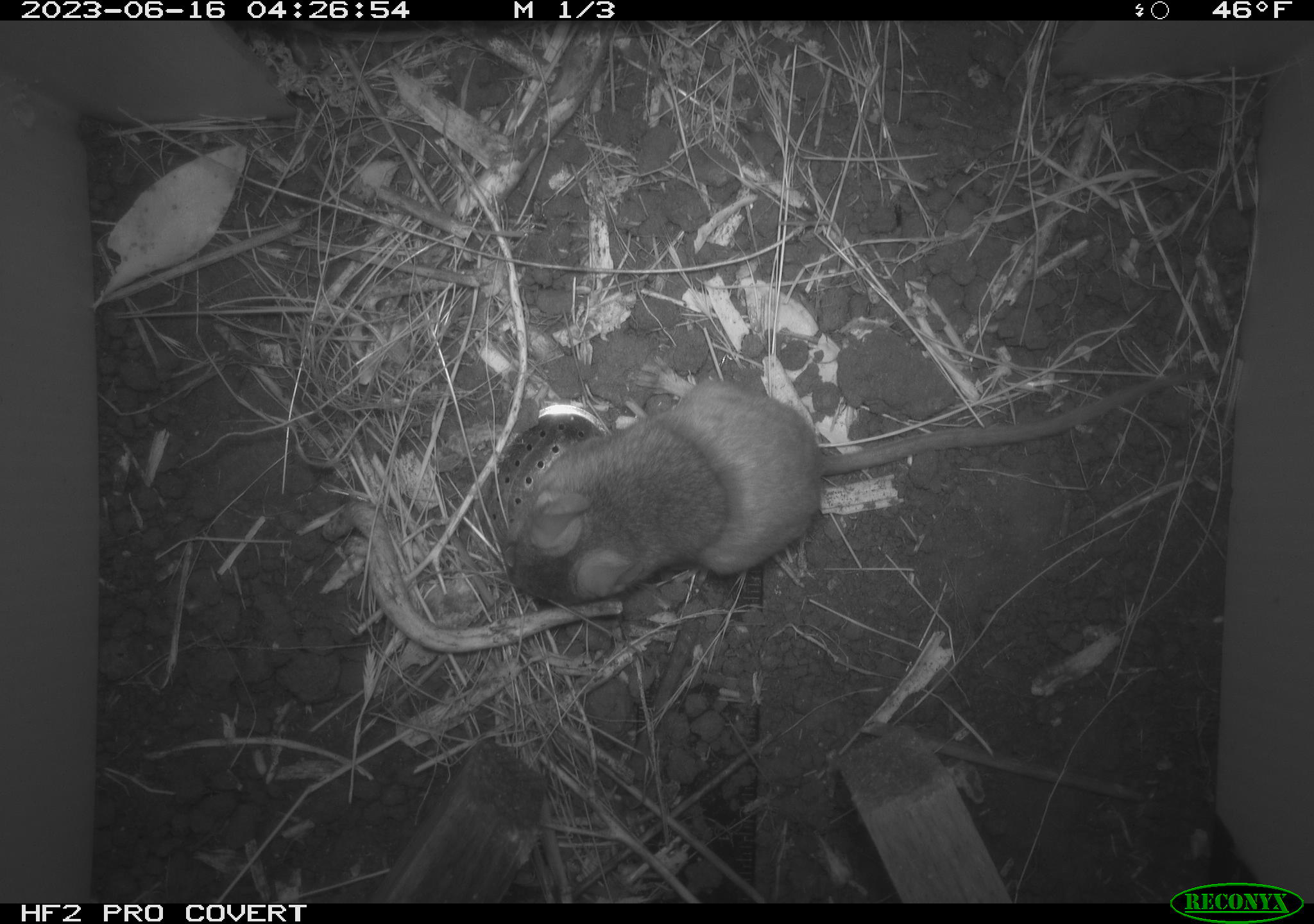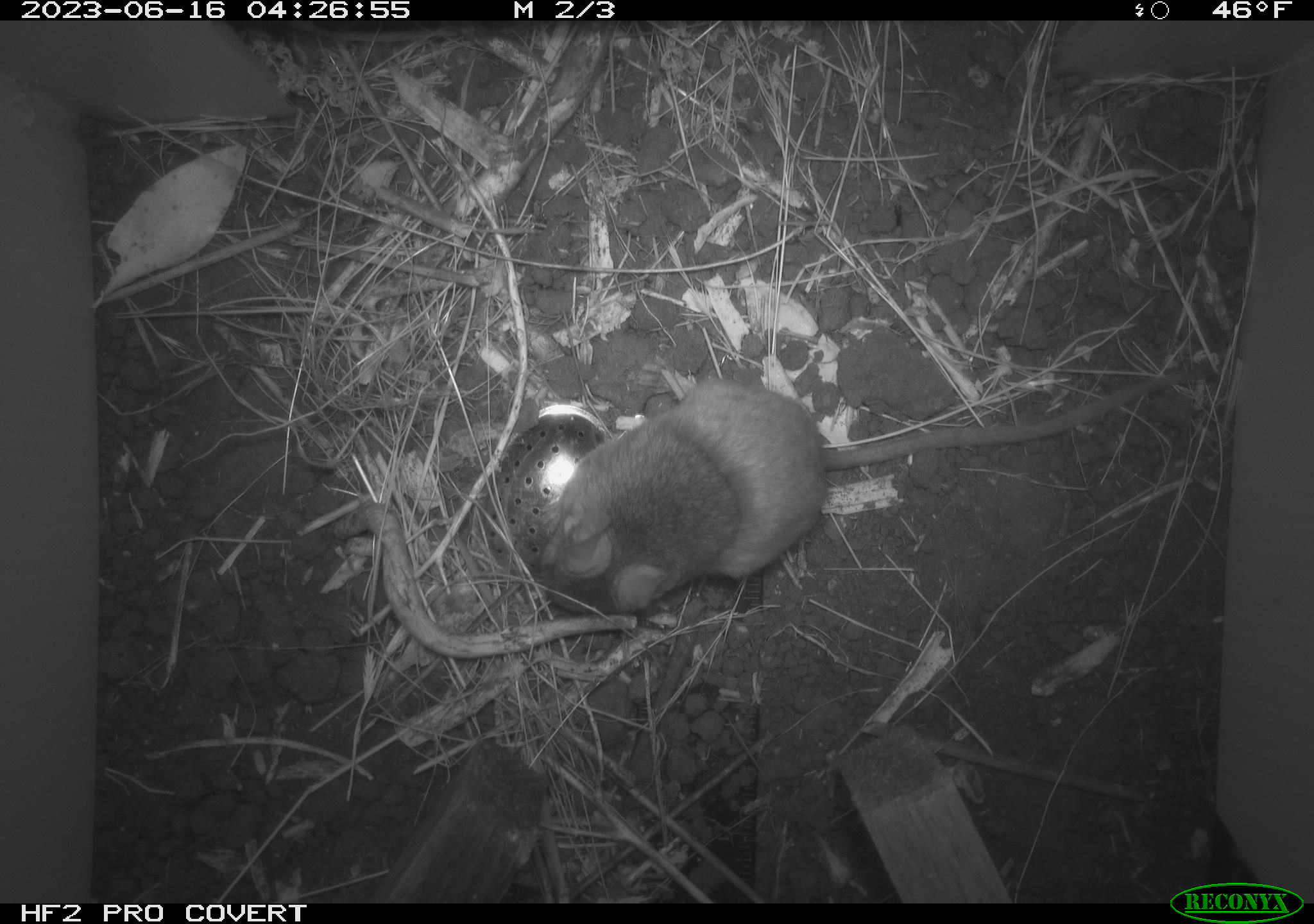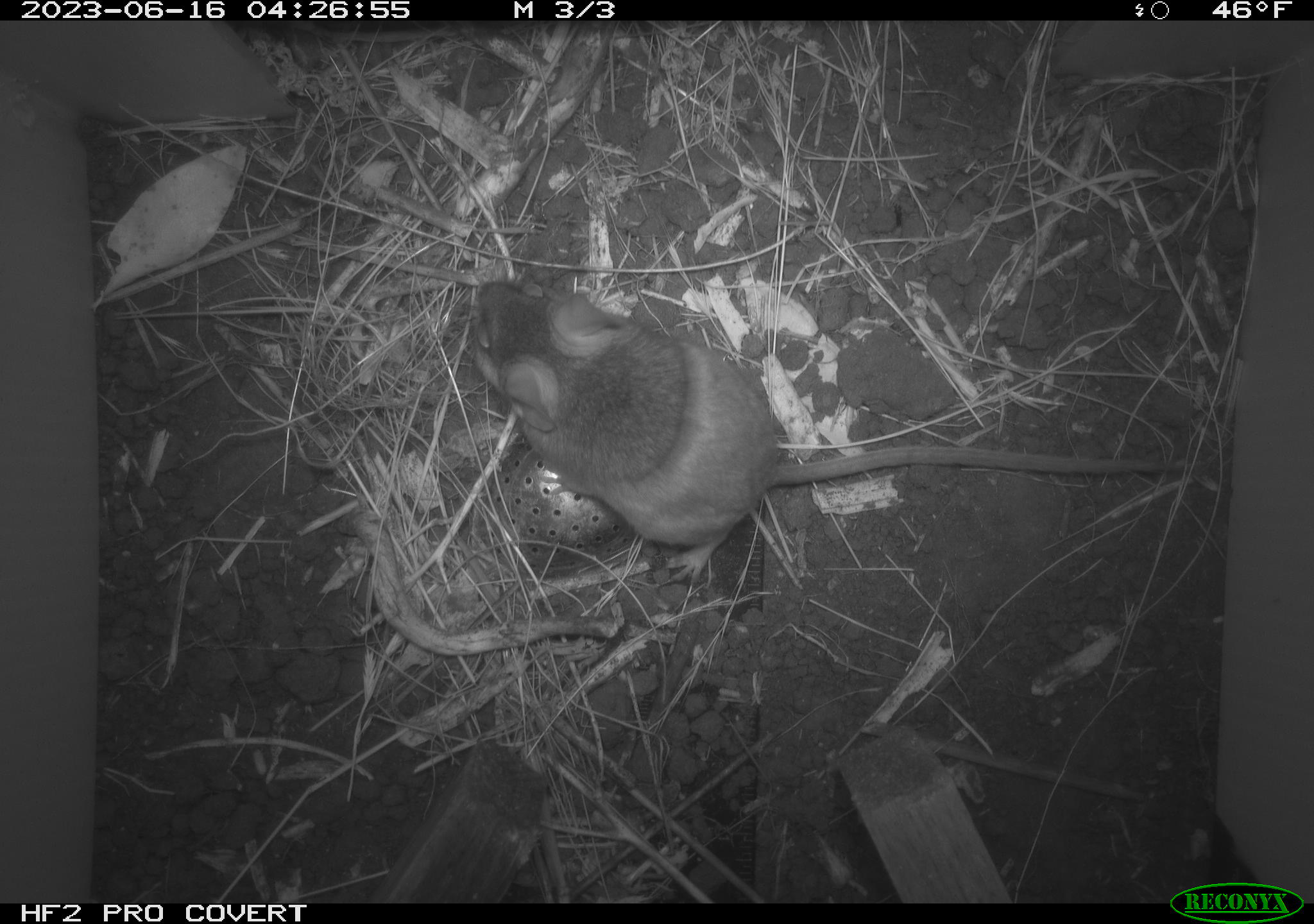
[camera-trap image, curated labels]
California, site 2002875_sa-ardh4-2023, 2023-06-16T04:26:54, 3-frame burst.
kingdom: Animalia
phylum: Chordata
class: Mammalia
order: Rodentia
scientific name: Rodentia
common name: mouse species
Mouse species (Rodentia).